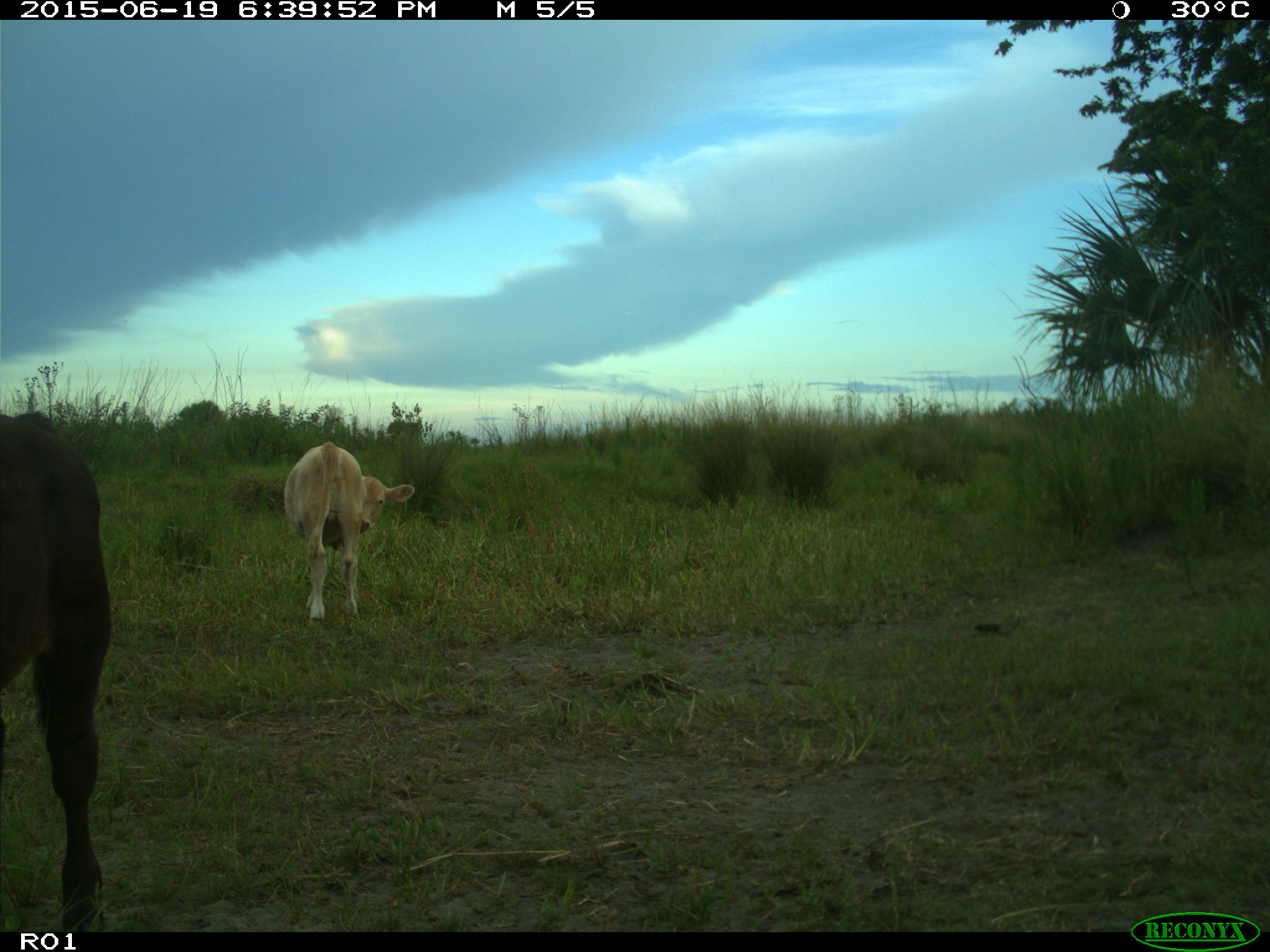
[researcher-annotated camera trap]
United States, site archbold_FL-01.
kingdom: Animalia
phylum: Chordata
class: Mammalia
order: Artiodactyla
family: Bovidae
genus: Bos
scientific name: Bos taurus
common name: domestic cow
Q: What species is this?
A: Bos taurus (domestic cow).